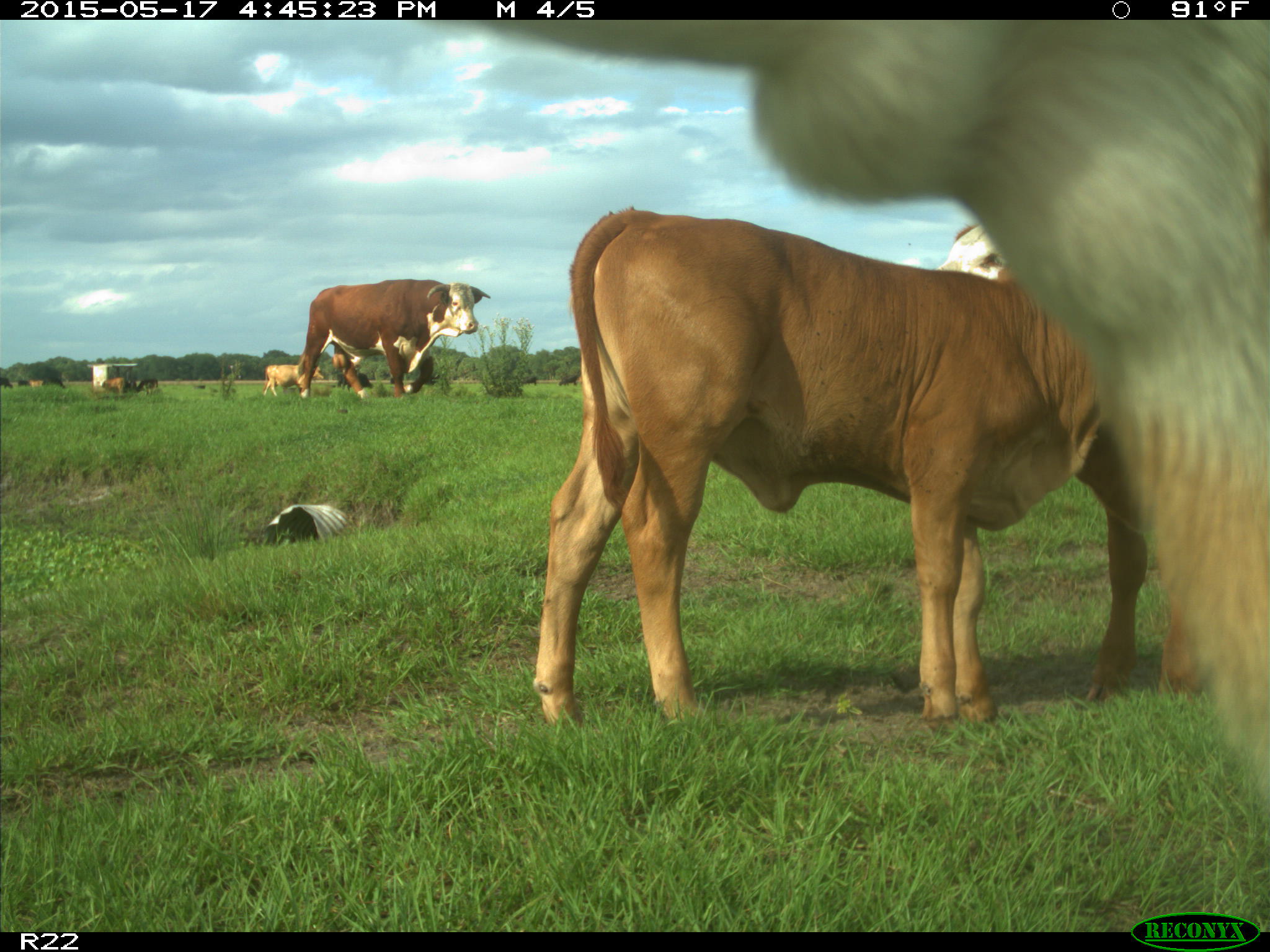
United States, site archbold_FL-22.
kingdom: Animalia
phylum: Chordata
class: Mammalia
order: Artiodactyla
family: Bovidae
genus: Bos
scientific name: Bos taurus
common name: domestic cow